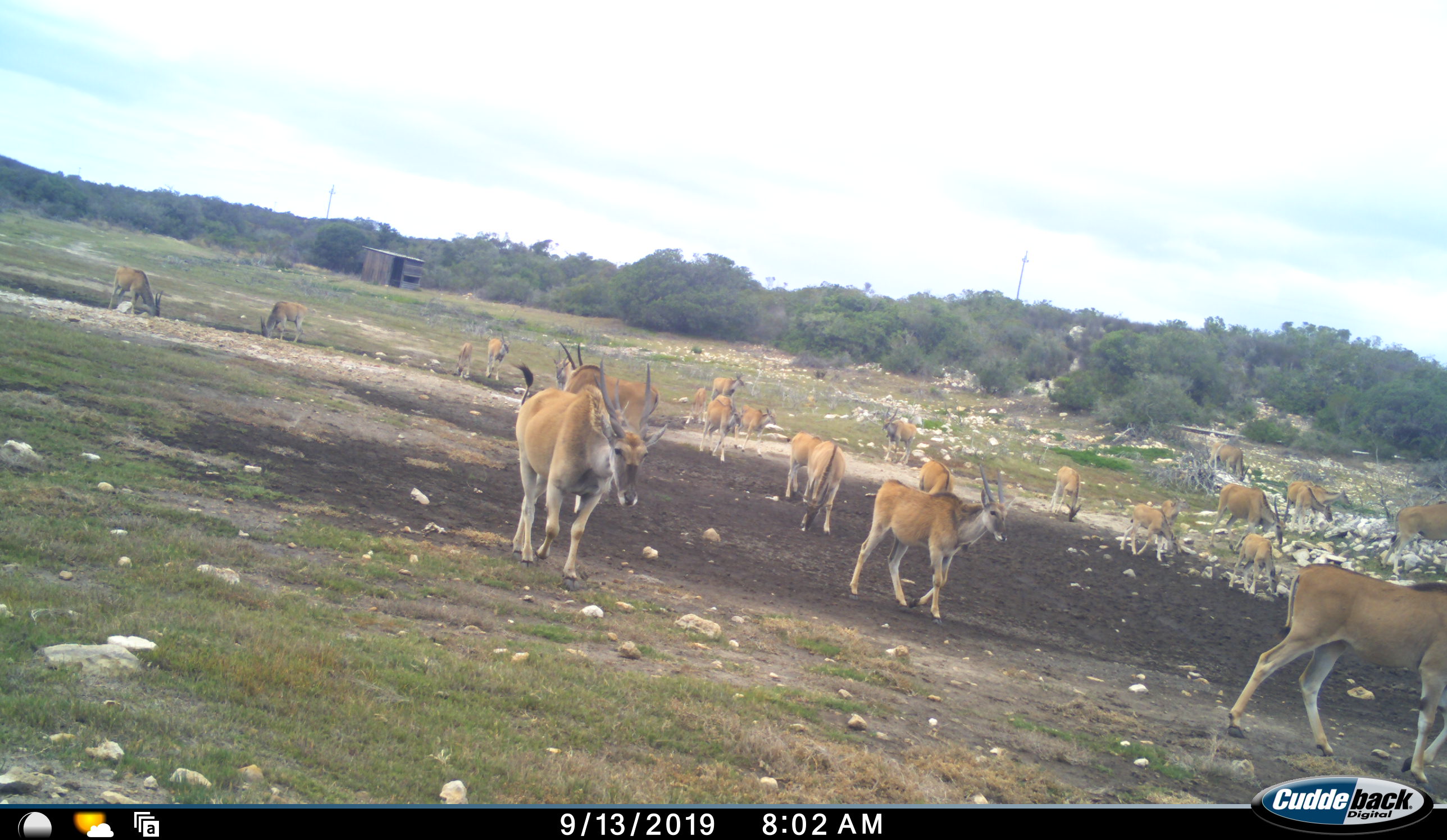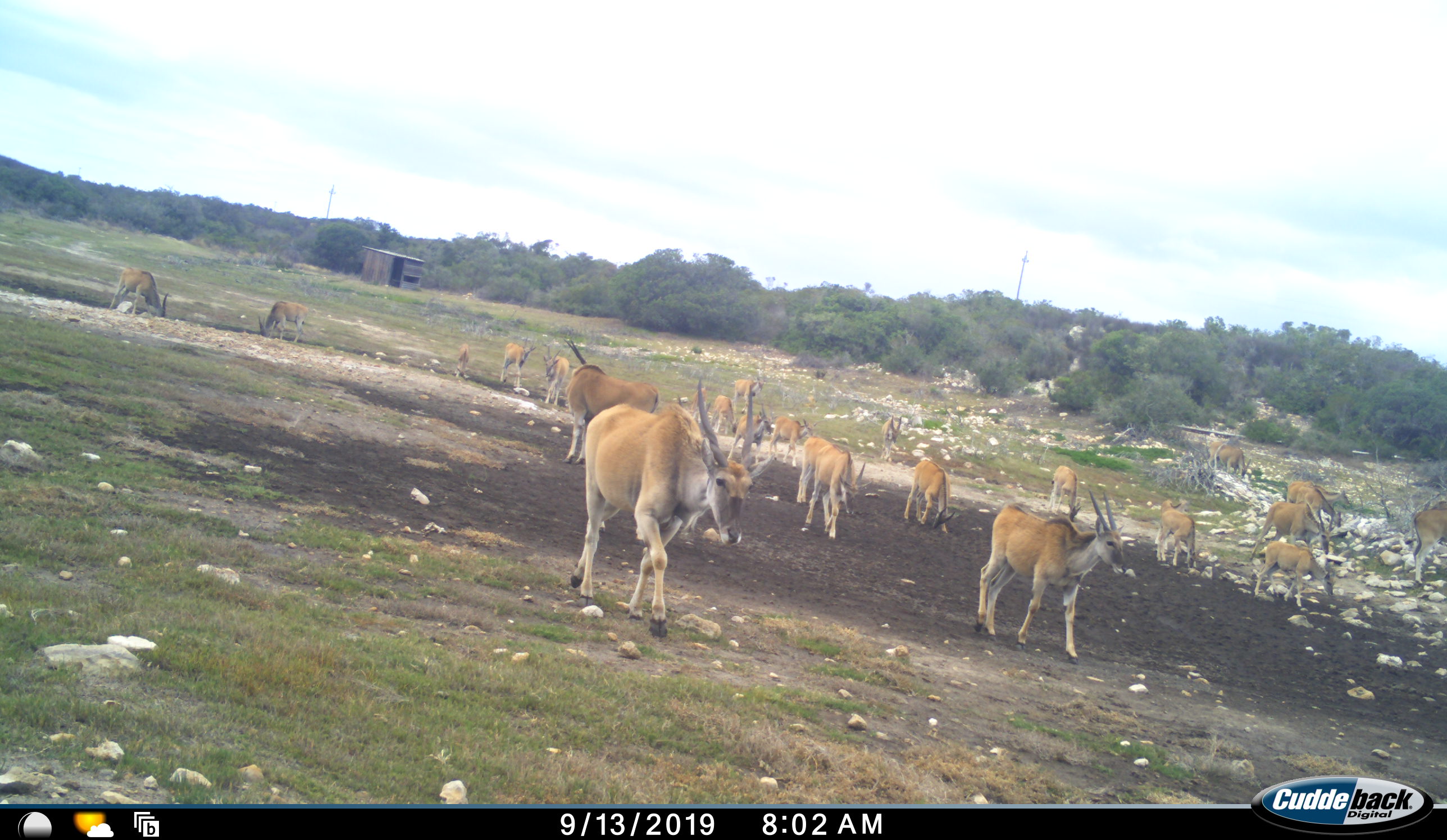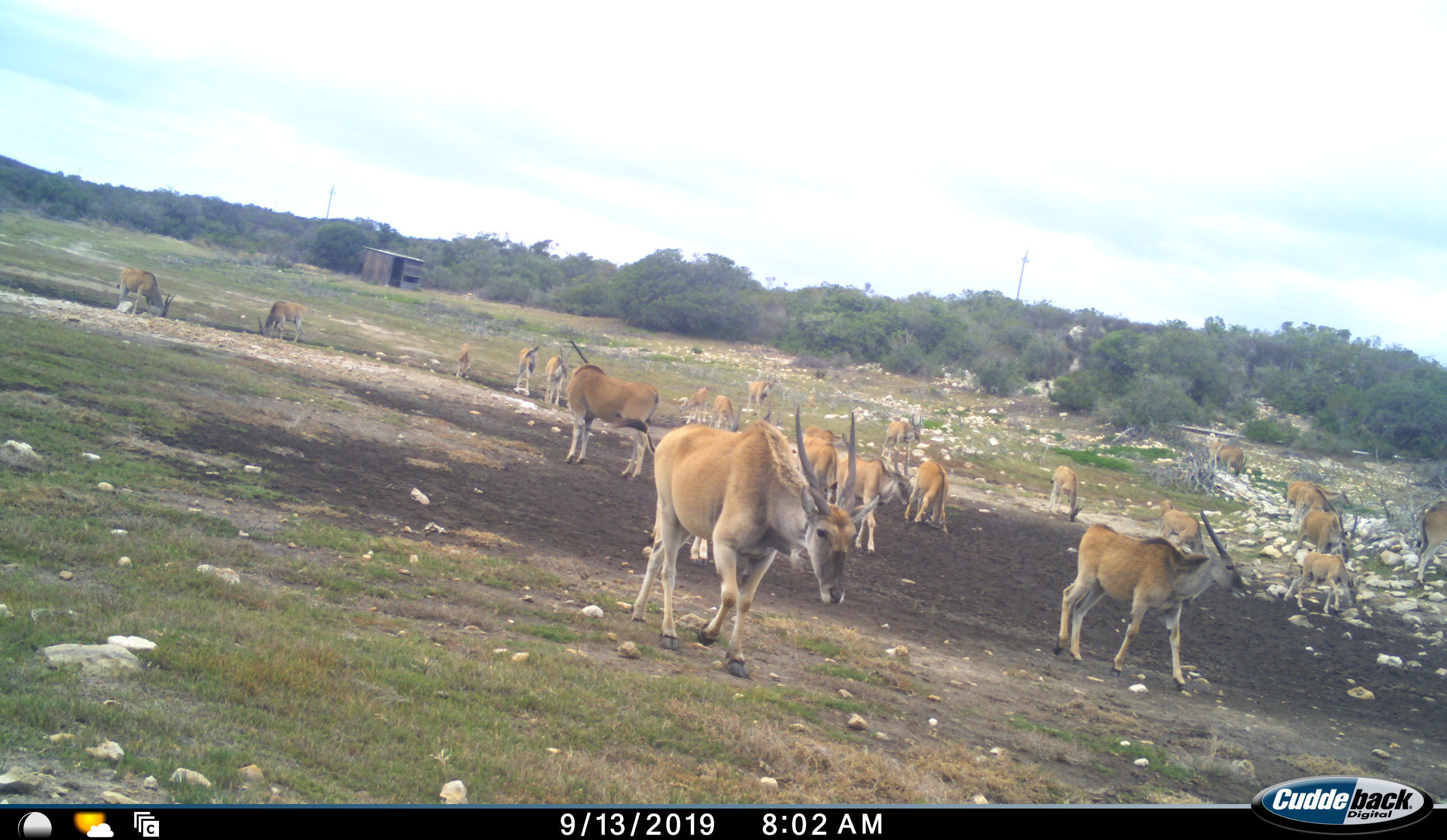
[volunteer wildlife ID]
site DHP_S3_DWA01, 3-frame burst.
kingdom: Animalia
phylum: Chordata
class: Mammalia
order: Artiodactyla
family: Bovidae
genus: Tragelaphus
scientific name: Tragelaphus oryx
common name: eland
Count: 11-50.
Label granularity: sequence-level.